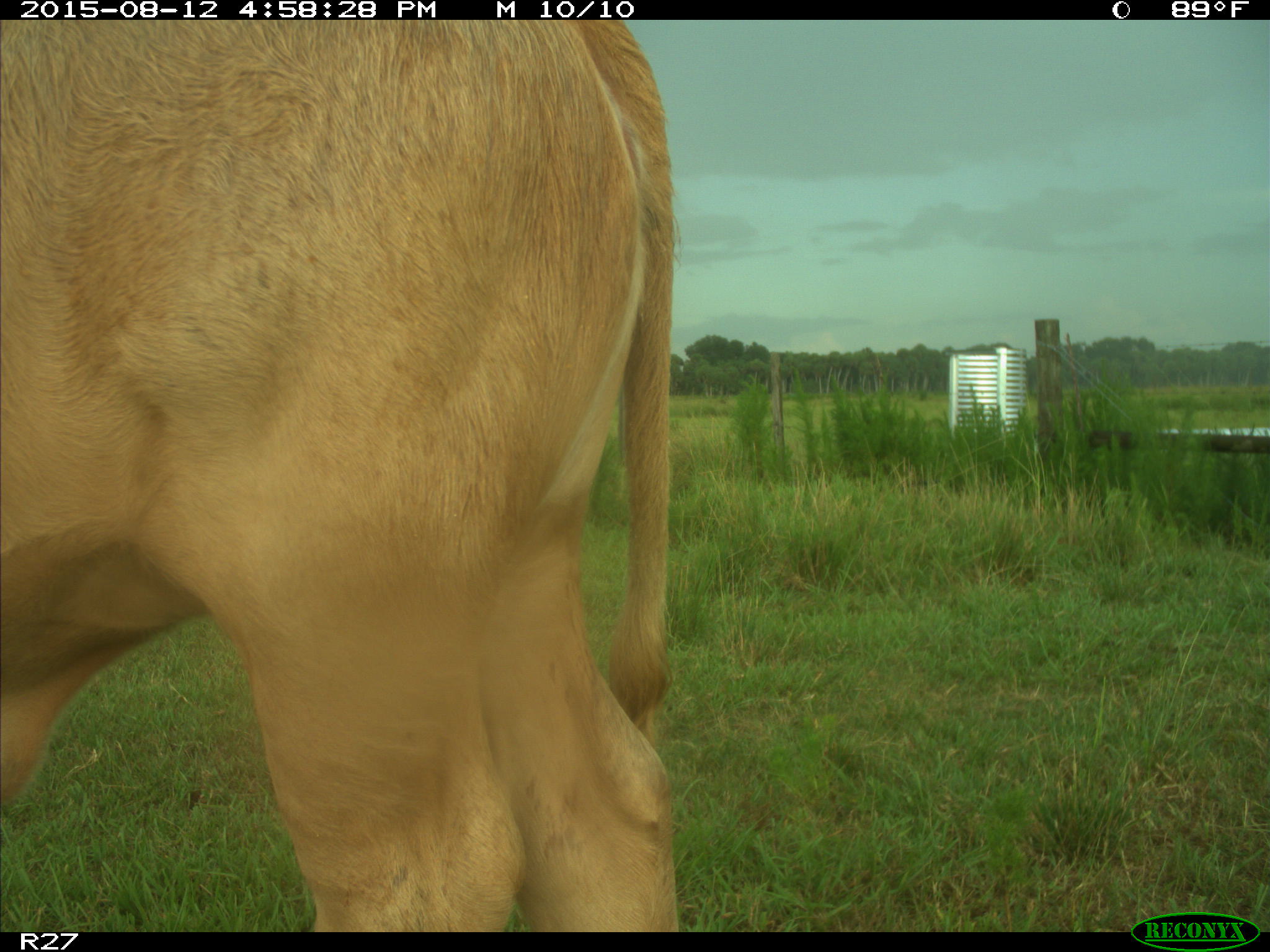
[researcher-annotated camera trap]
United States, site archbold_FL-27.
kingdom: Animalia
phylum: Chordata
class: Mammalia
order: Artiodactyla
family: Bovidae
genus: Bos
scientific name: Bos taurus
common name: domestic cow